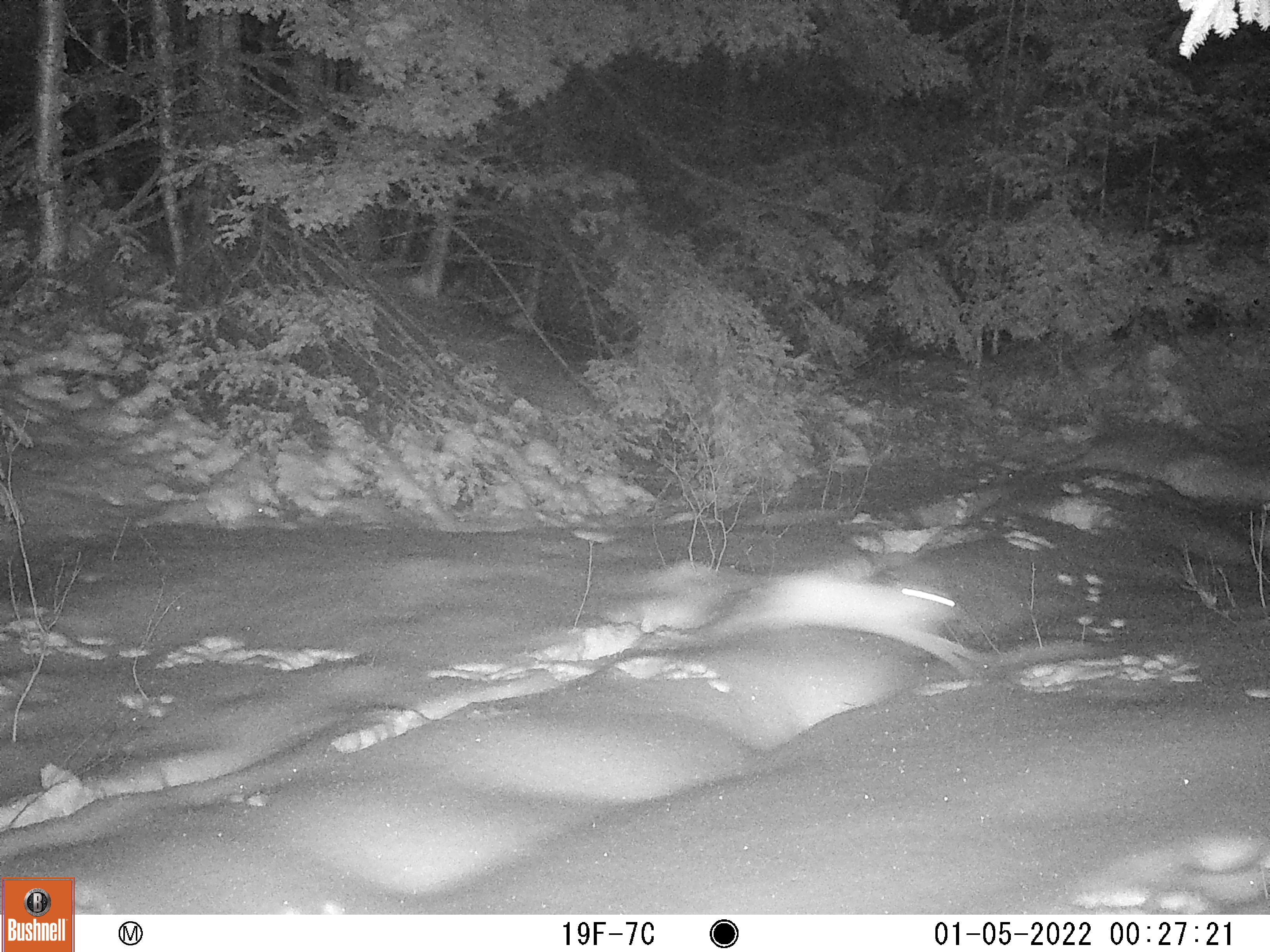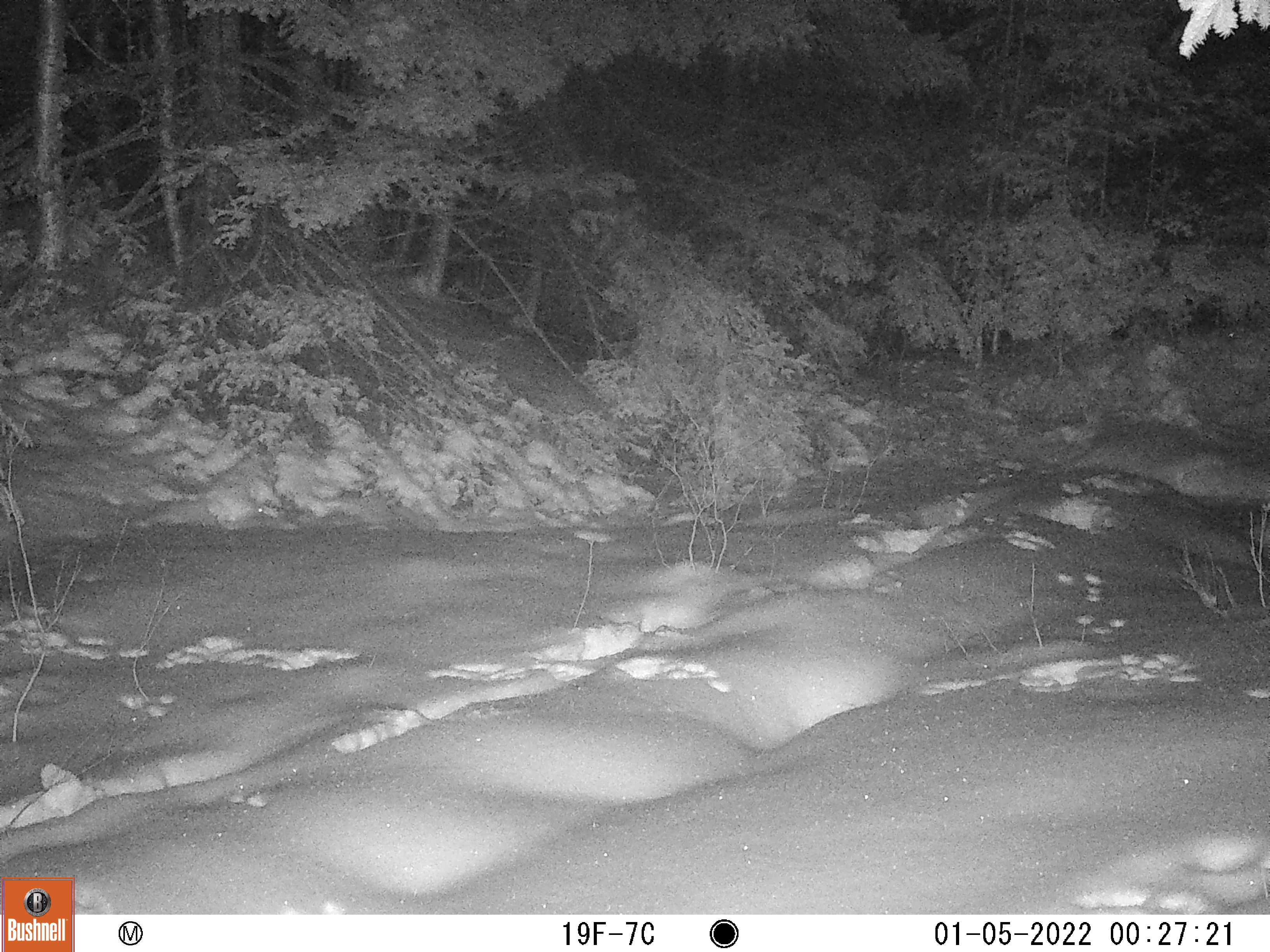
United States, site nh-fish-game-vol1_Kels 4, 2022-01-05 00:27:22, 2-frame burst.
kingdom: Animalia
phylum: Chordata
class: Mammalia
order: Lagomorpha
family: Leporidae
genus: Lepus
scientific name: Lepus americanus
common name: snowshoe hare